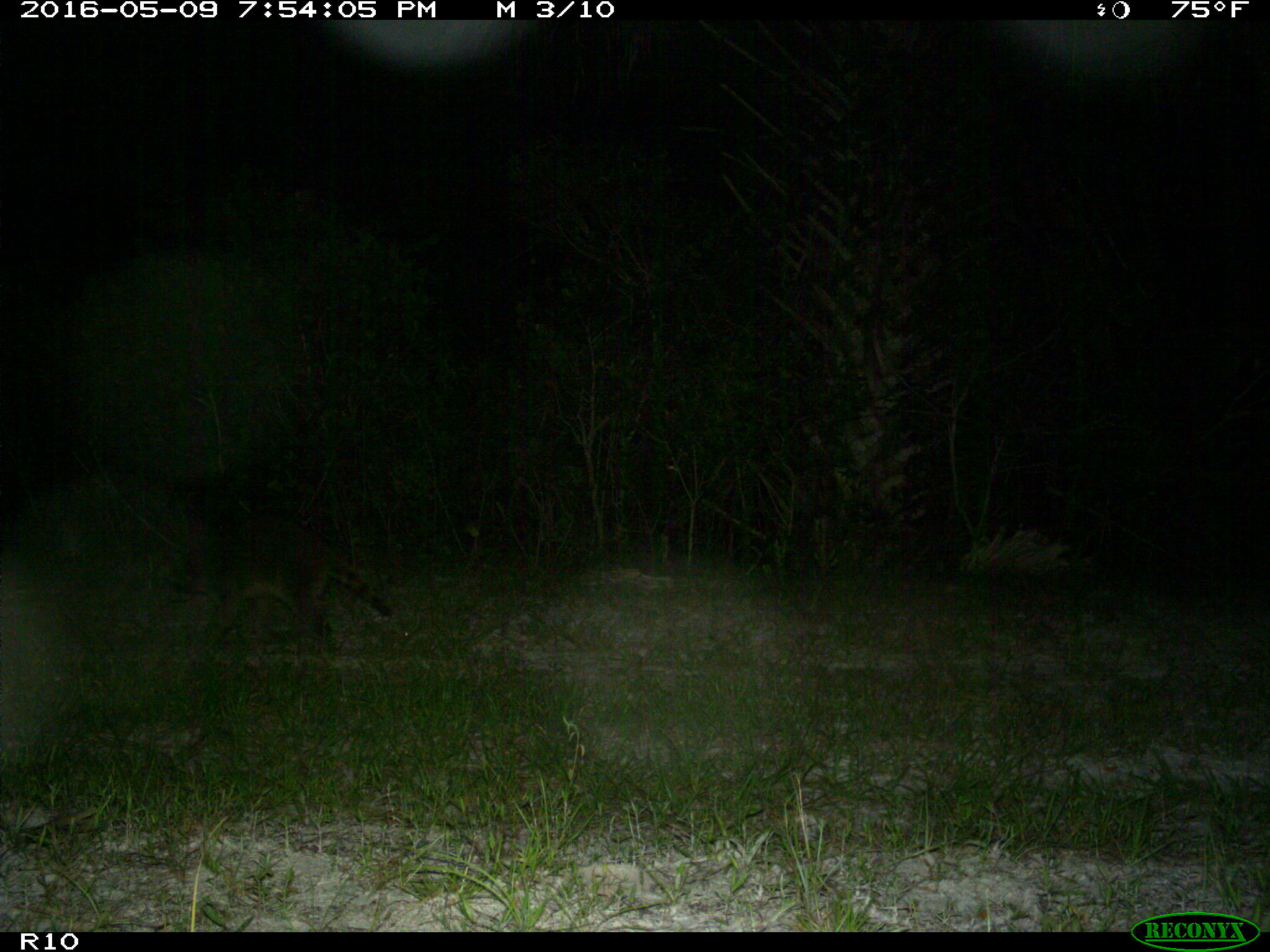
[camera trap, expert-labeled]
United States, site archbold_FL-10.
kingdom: Animalia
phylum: Chordata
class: Mammalia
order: Carnivora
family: Procyonidae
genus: Procyon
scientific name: Procyon lotor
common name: common raccoon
Procyon lotor (common raccoon).